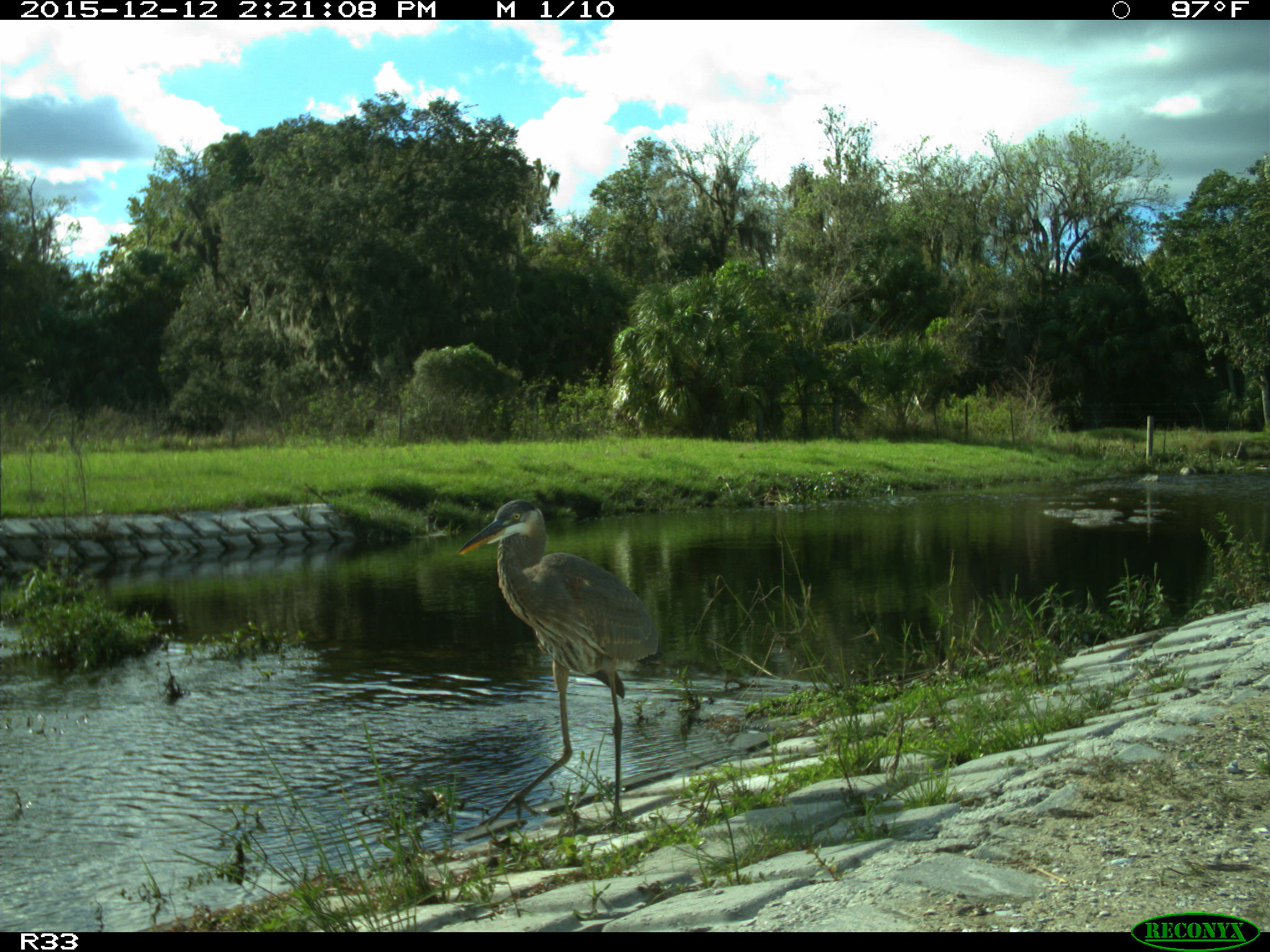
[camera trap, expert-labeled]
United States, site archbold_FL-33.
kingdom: Animalia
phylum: Chordata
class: Aves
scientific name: Aves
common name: birds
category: unidentified bird